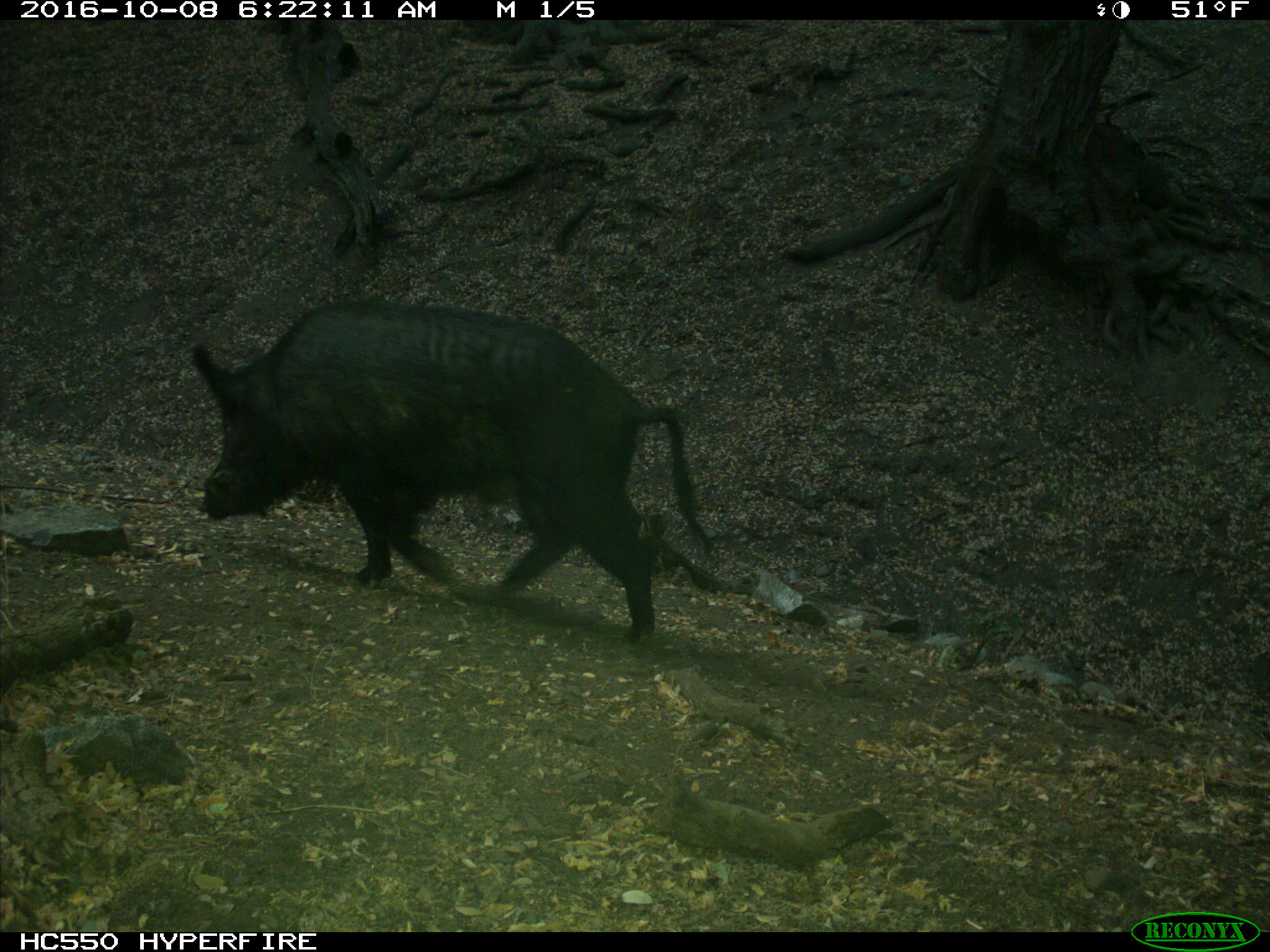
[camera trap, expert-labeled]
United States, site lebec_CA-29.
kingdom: Animalia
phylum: Chordata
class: Mammalia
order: Artiodactyla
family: Suidae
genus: Sus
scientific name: Sus scrofa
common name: wild boar